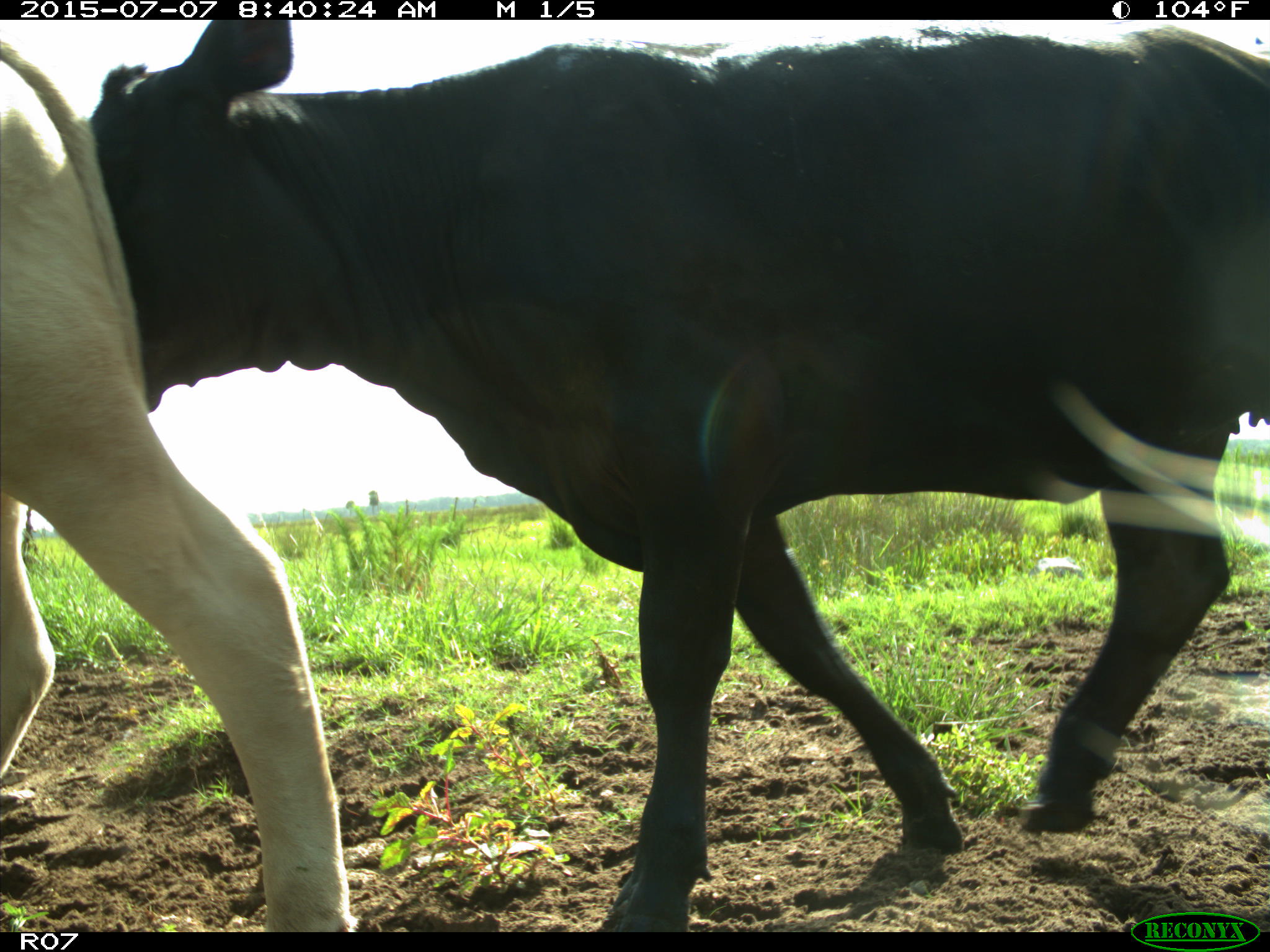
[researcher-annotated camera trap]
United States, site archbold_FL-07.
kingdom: Animalia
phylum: Chordata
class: Mammalia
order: Artiodactyla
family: Bovidae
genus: Bos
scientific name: Bos taurus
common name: domestic cow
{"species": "Bos taurus (domestic cow)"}